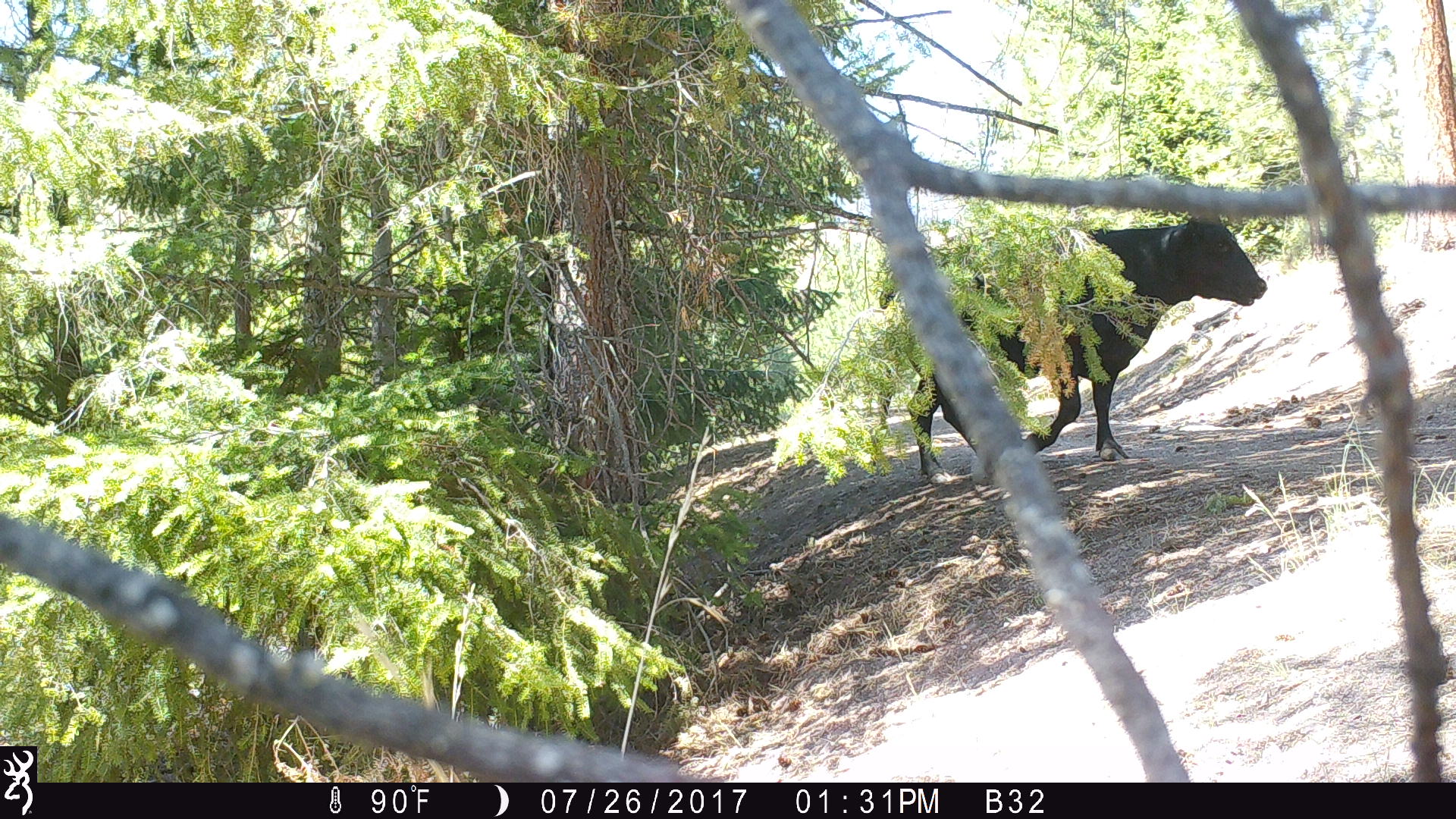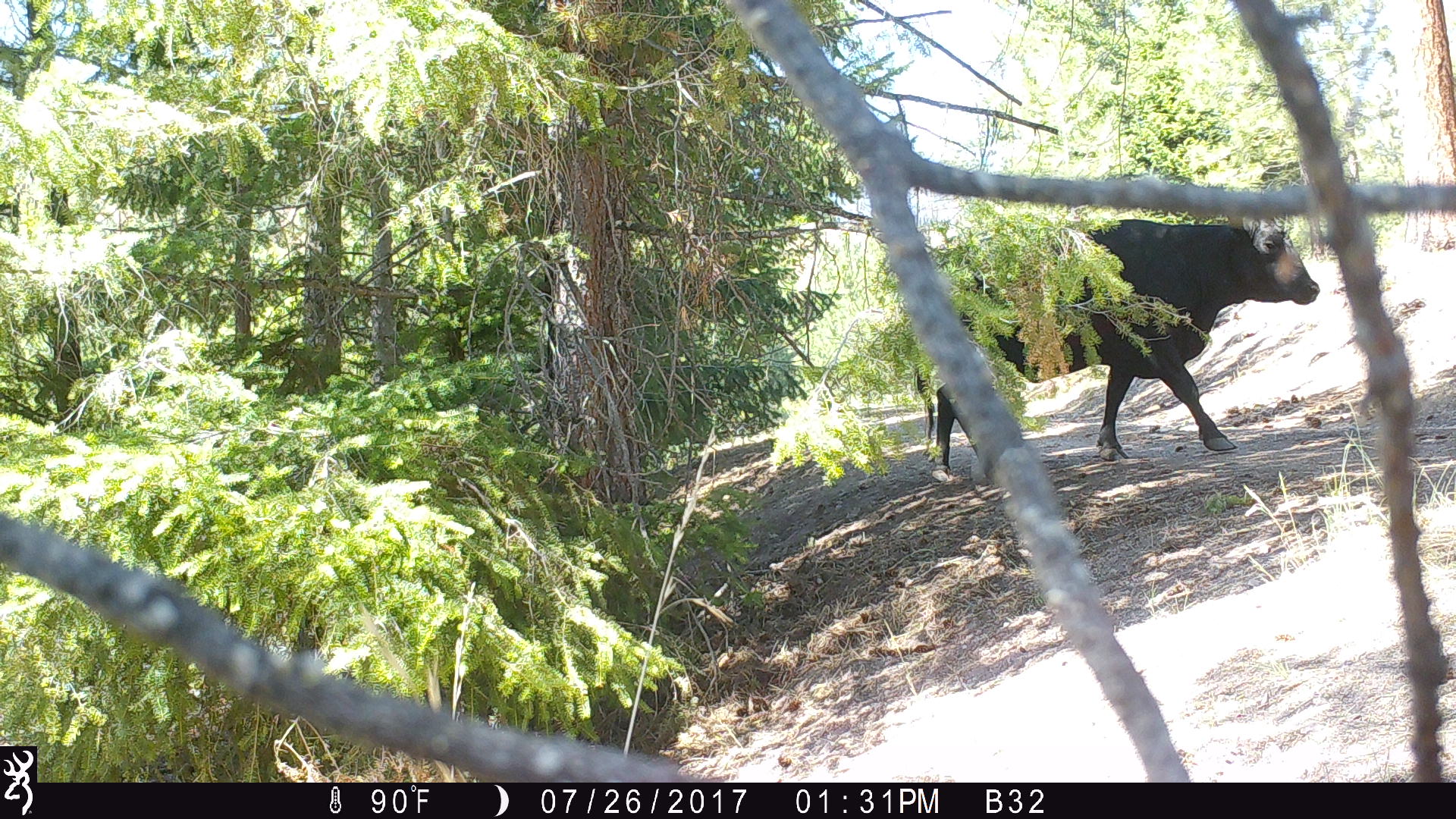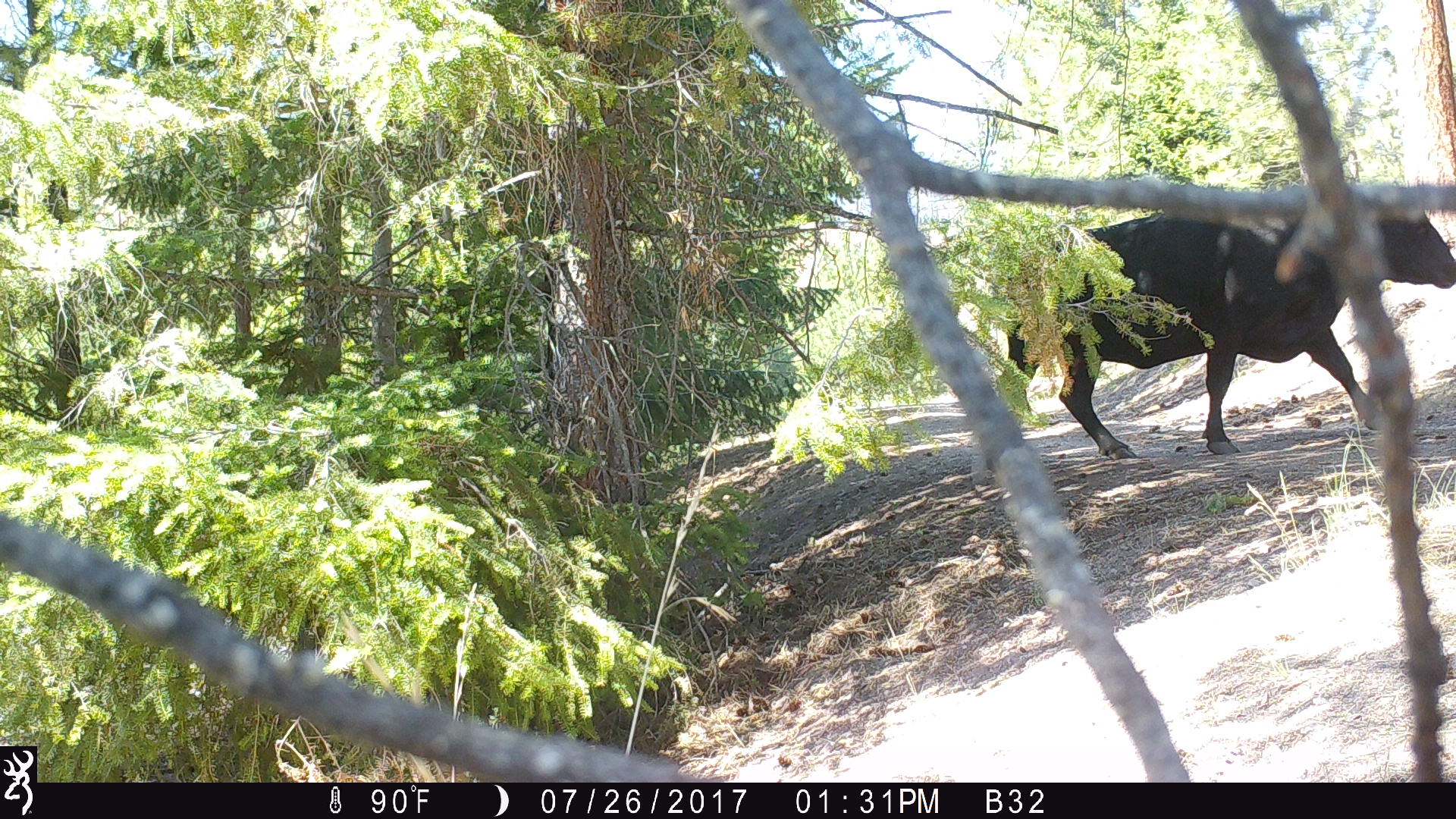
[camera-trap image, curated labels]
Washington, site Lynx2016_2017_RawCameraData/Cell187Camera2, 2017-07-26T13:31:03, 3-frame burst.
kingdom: Animalia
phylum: Chordata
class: Mammalia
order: Artiodactyla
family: Bovidae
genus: Bos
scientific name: Bos taurus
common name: domestic cattle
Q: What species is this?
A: Domestic cattle (Bos taurus).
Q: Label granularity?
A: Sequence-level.